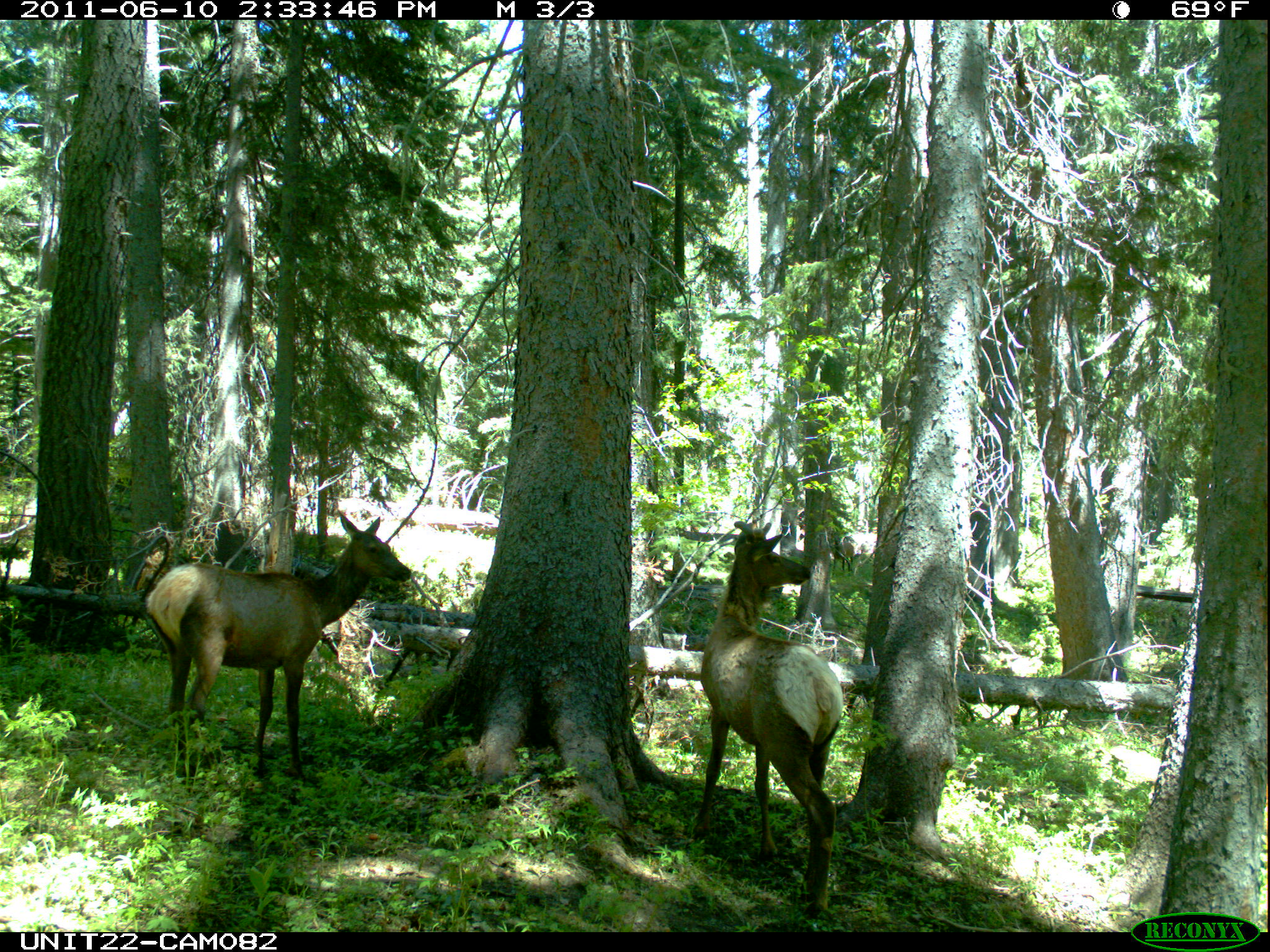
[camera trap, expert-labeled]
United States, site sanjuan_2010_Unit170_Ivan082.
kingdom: Animalia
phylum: Chordata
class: Mammalia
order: Artiodactyla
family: Cervidae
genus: Cervus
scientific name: Cervus elaphus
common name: red deer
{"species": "Cervus elaphus (red deer)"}